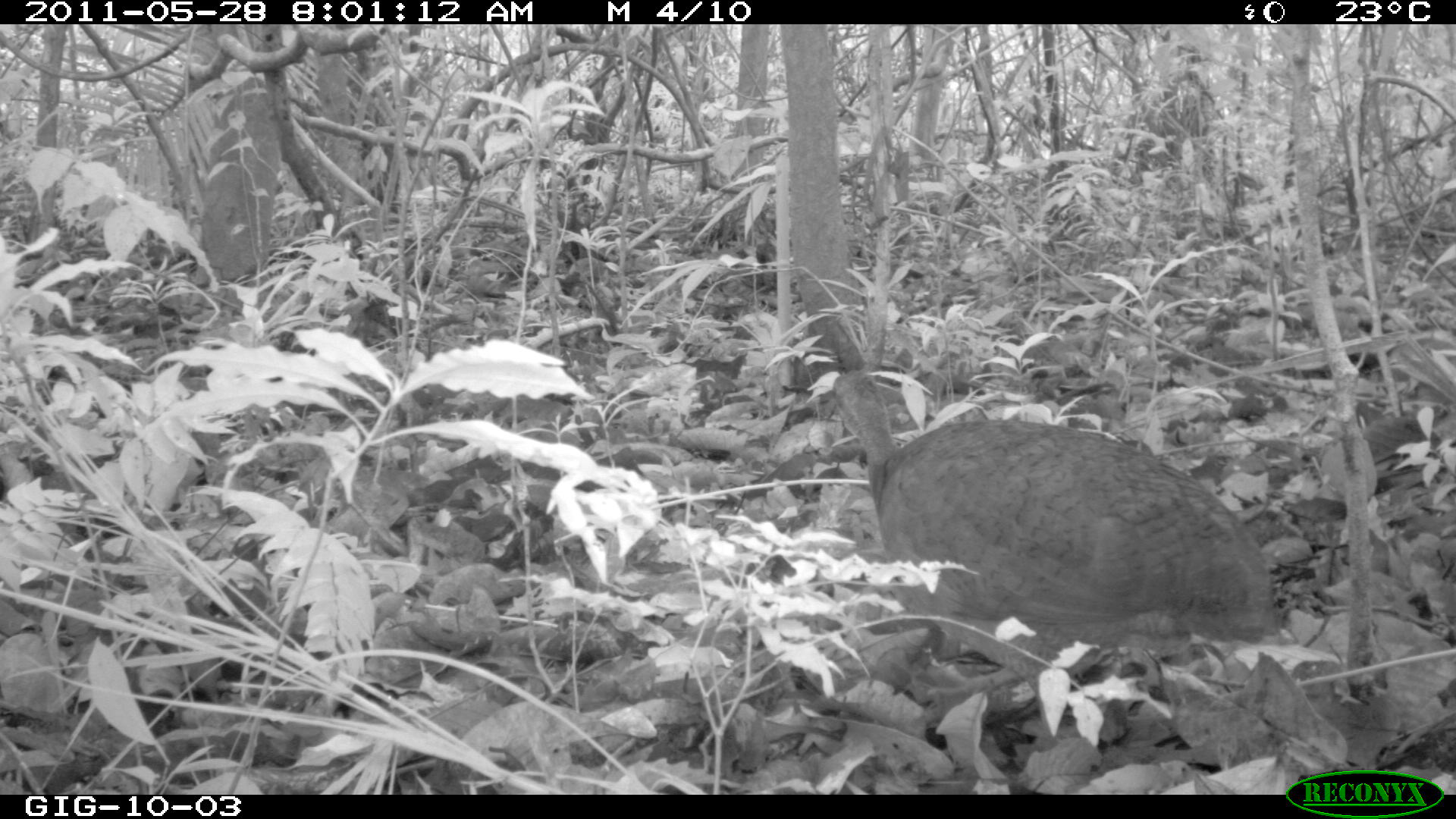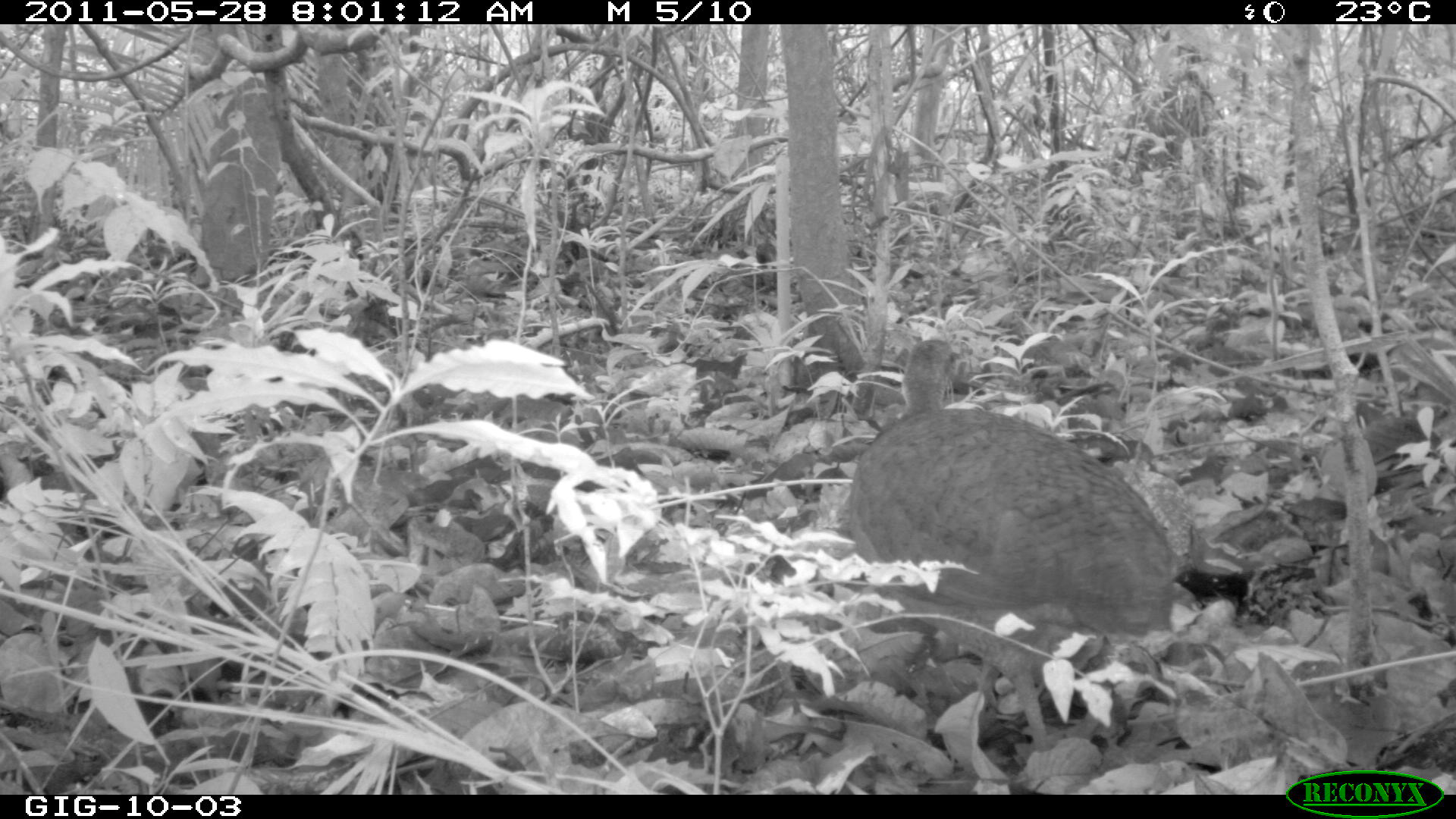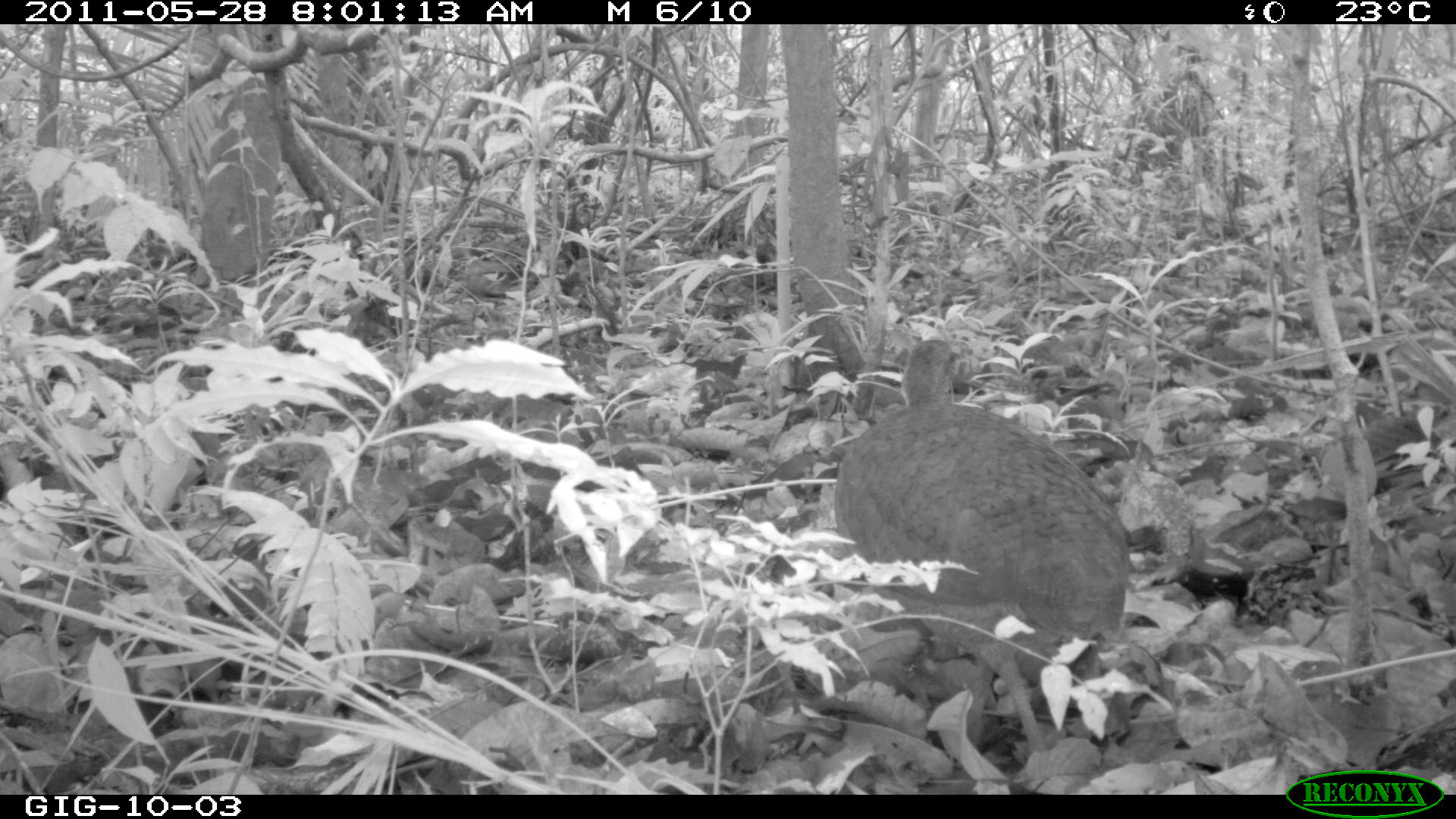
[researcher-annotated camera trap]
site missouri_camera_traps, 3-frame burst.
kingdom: Animalia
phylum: Chordata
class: Aves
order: Tinamiformes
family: Tinamidae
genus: Tinamus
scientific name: Tinamus major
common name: great tinamou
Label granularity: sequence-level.